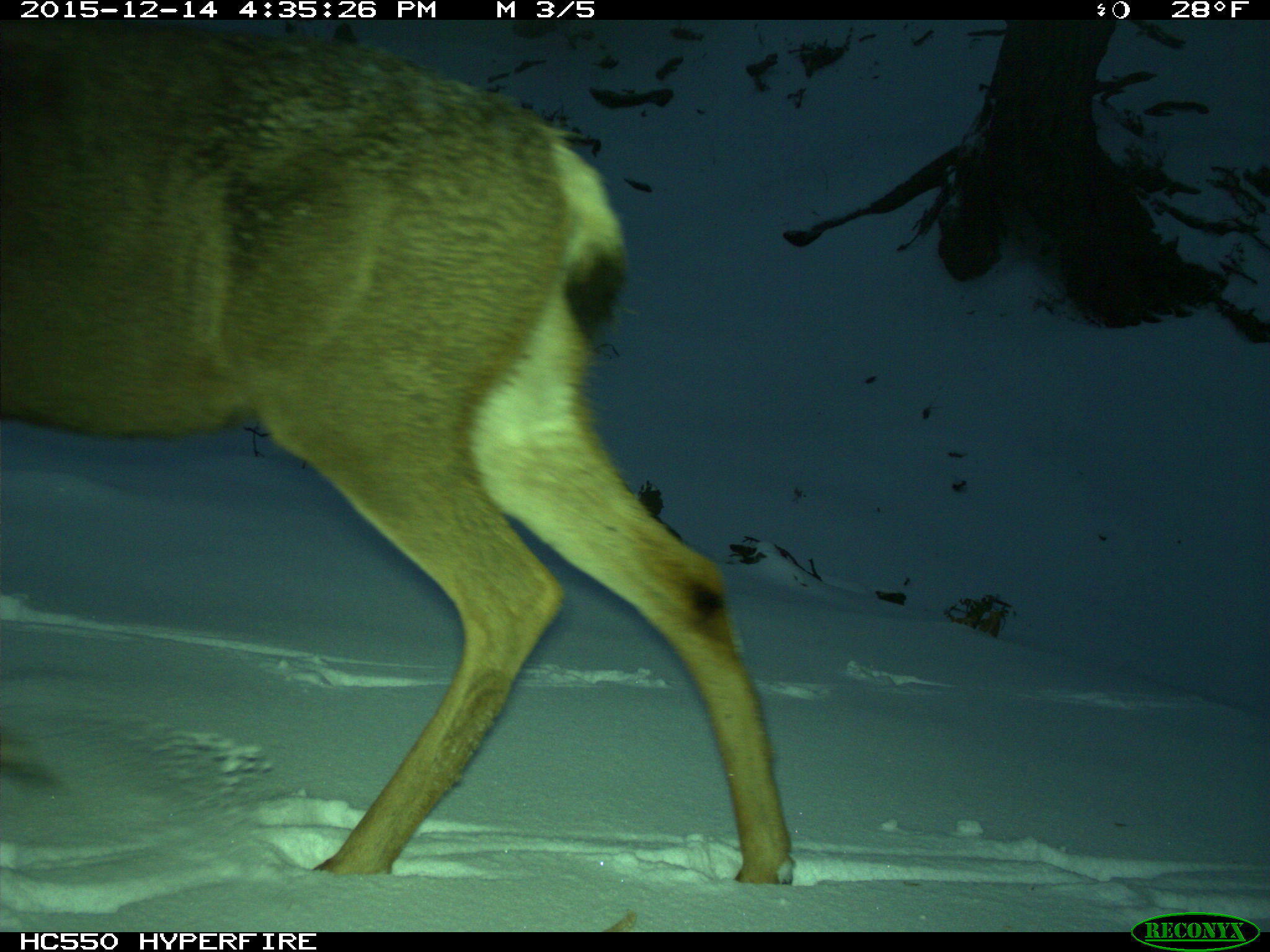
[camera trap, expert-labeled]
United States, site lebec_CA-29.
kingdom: Animalia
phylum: Chordata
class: Mammalia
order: Artiodactyla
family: Cervidae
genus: Odocoileus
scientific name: Odocoileus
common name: deer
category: unidentified deer